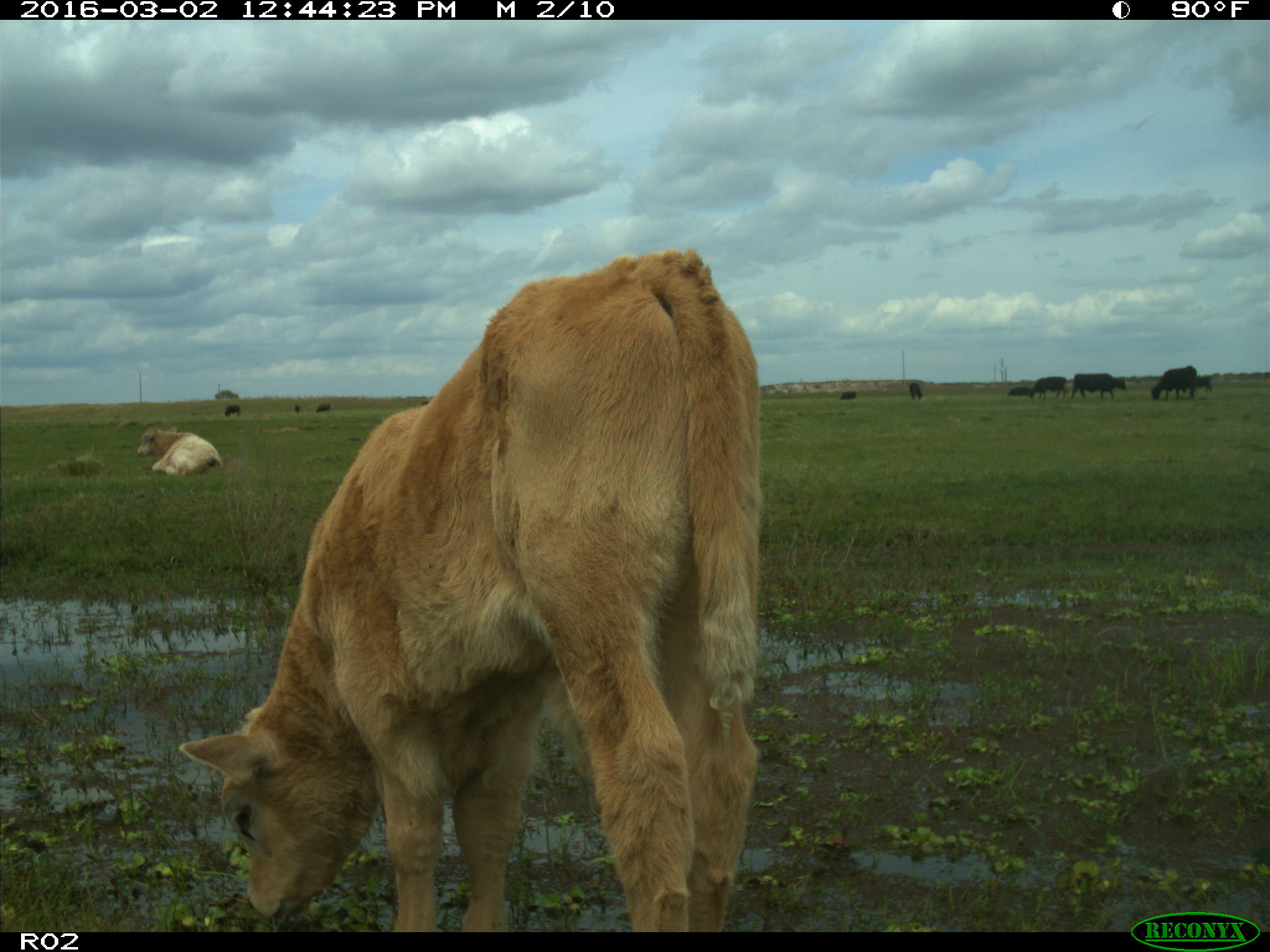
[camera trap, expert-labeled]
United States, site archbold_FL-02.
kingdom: Animalia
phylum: Chordata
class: Mammalia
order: Artiodactyla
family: Bovidae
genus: Bos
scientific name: Bos taurus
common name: domestic cow